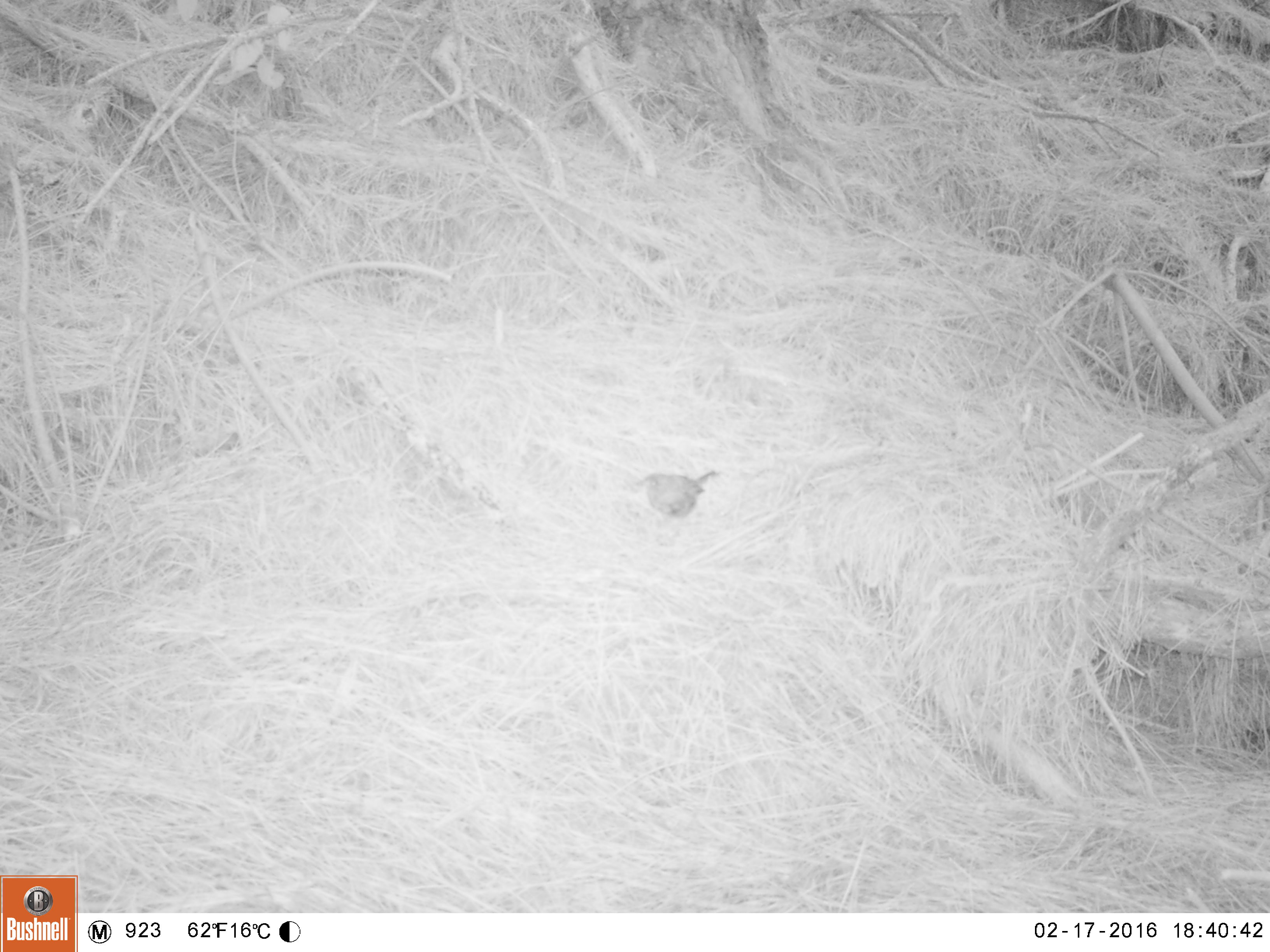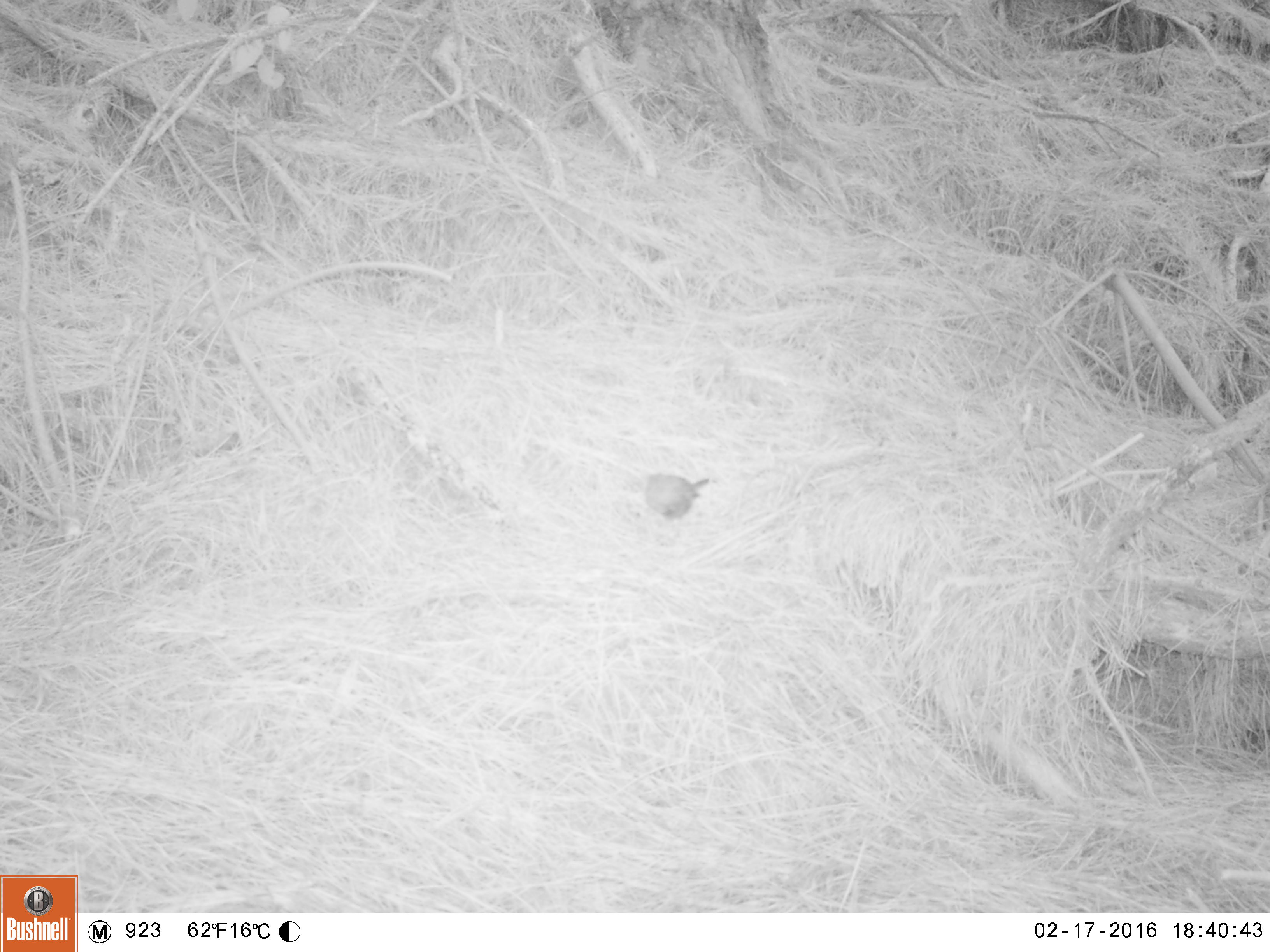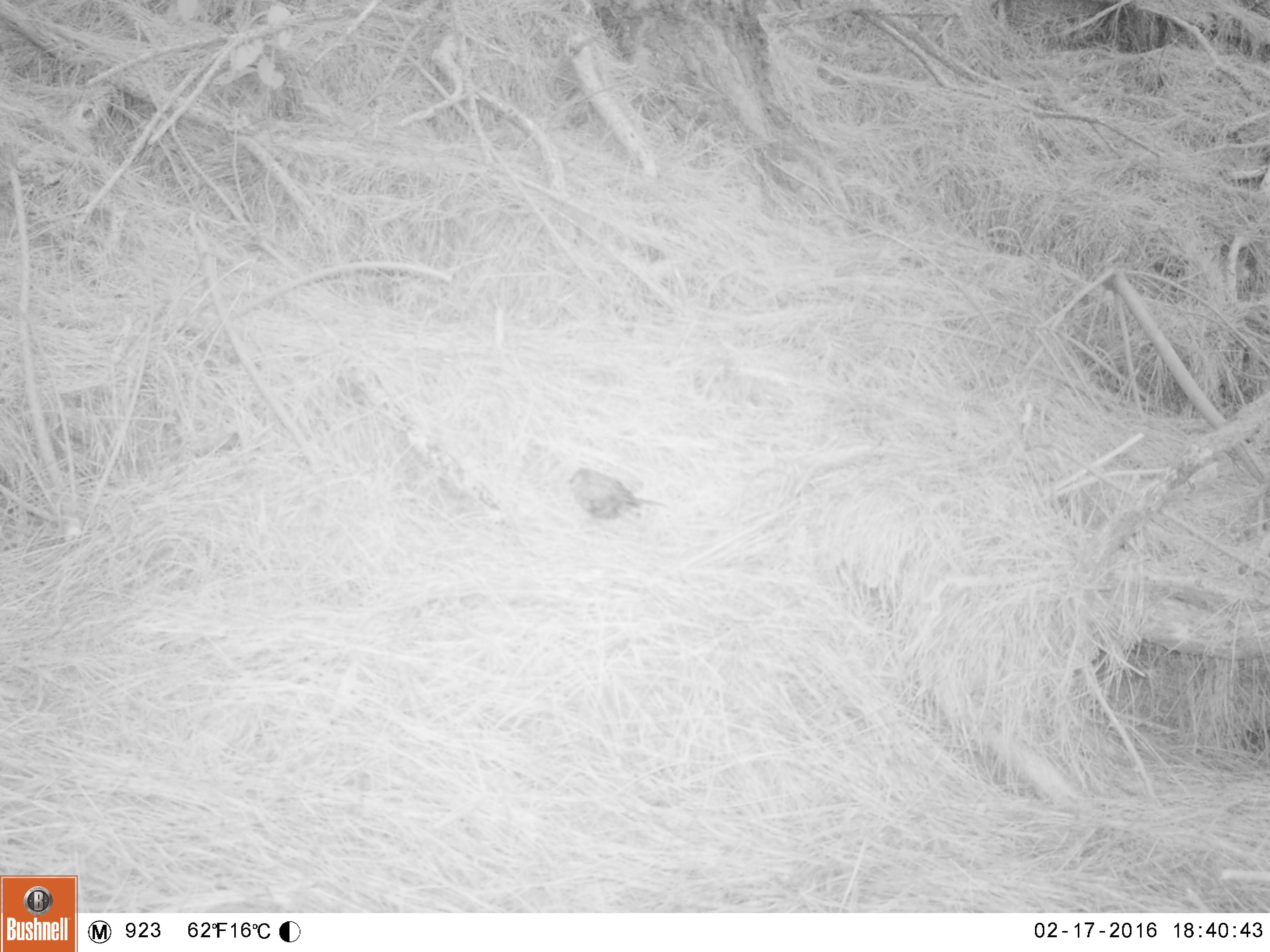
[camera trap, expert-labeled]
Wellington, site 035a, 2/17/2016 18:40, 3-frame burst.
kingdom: Animalia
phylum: Chordata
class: Aves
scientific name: Aves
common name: bird